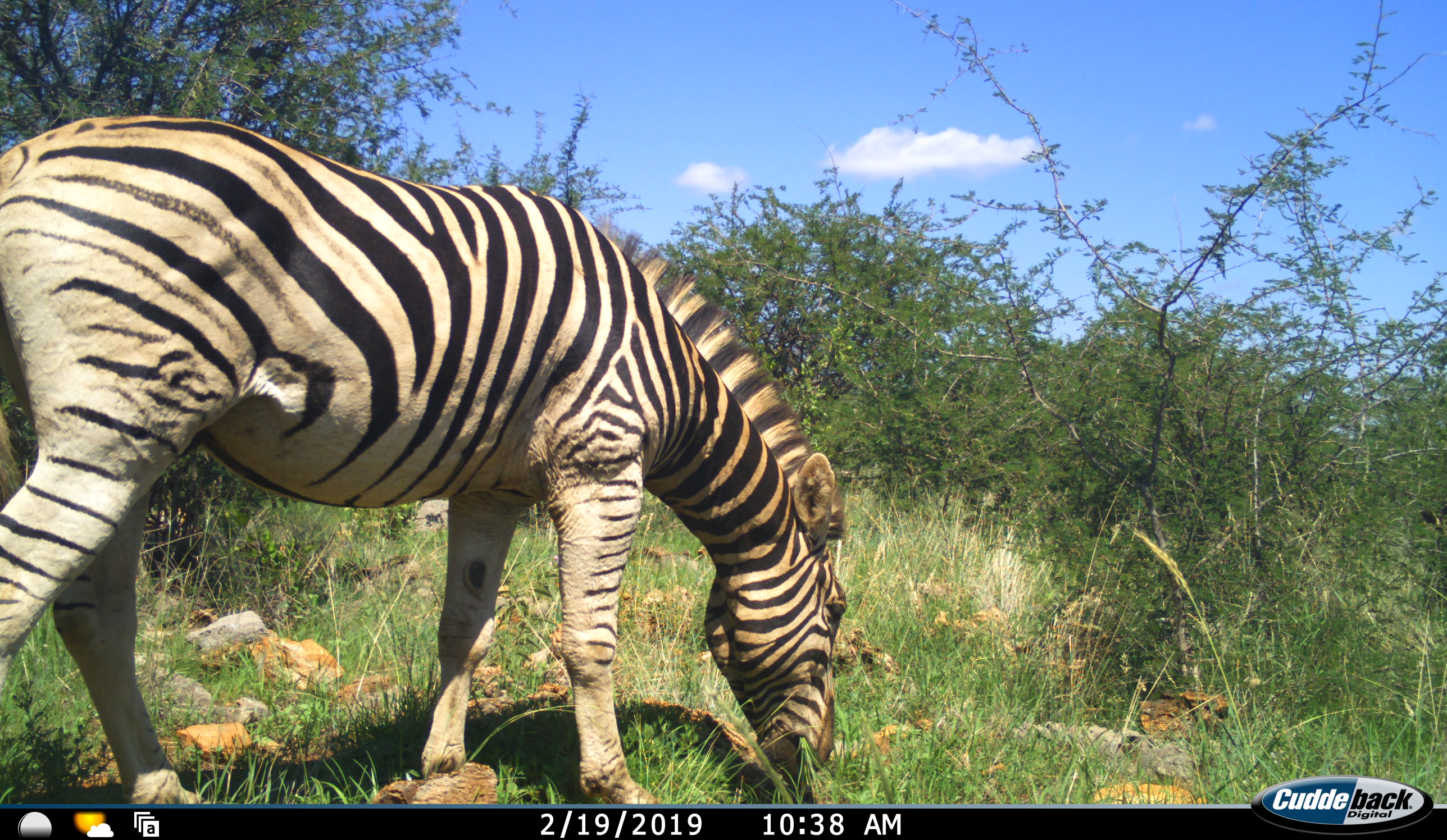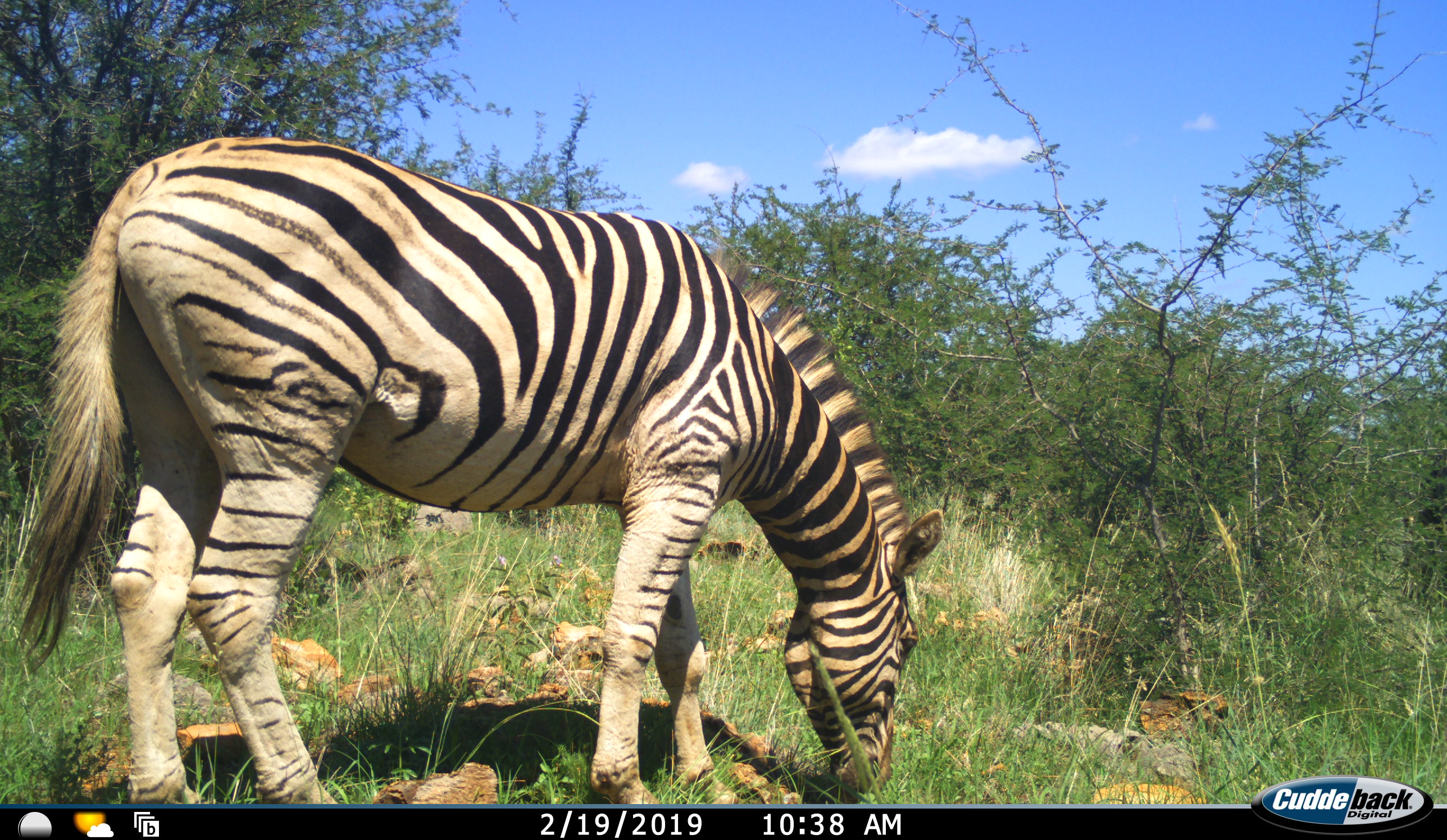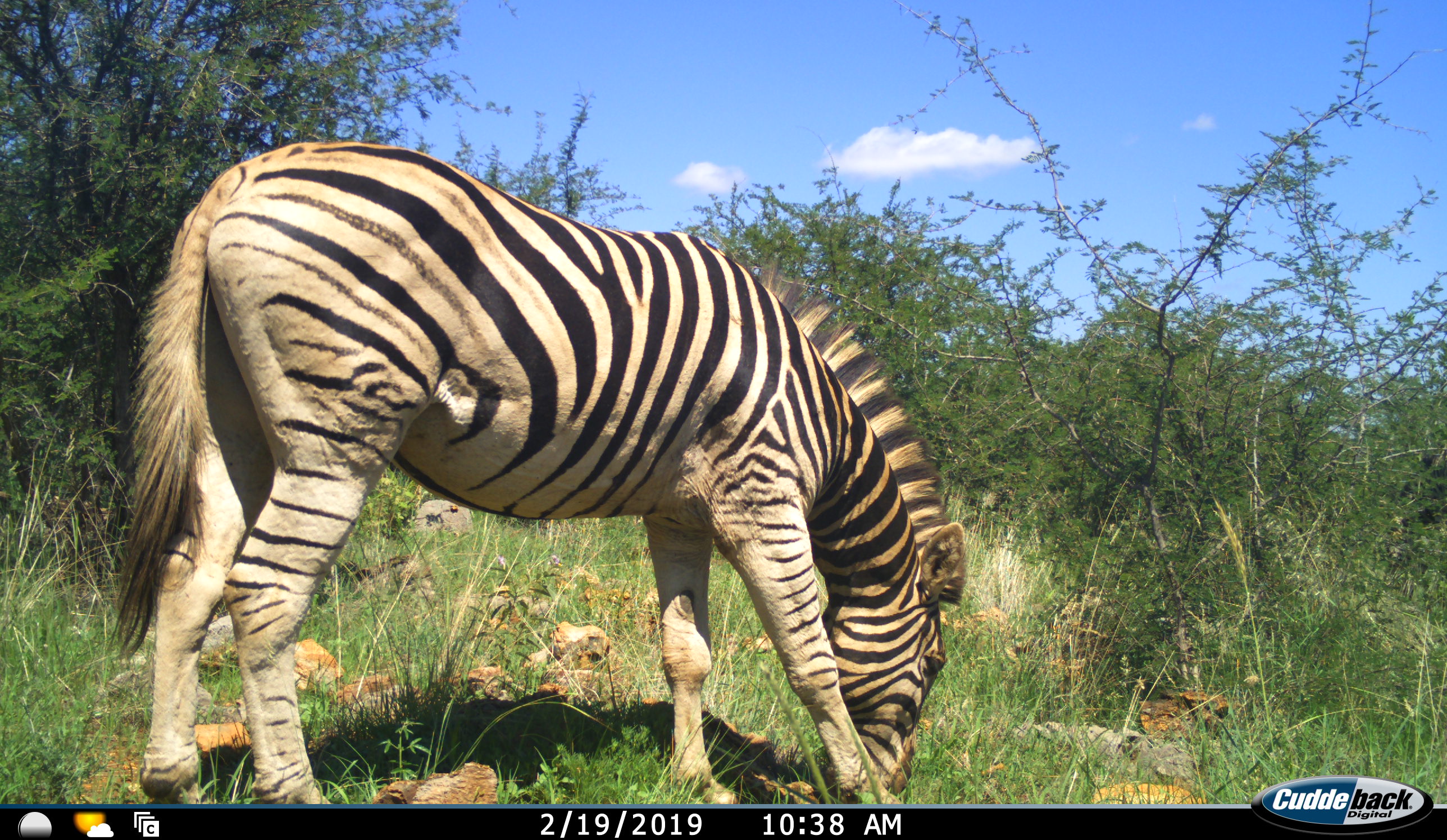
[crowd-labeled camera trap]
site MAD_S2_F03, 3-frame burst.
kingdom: Animalia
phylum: Chordata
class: Mammalia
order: Perissodactyla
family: Equidae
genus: Equus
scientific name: Equus quagga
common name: plains zebra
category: zebraplains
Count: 1.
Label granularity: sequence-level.